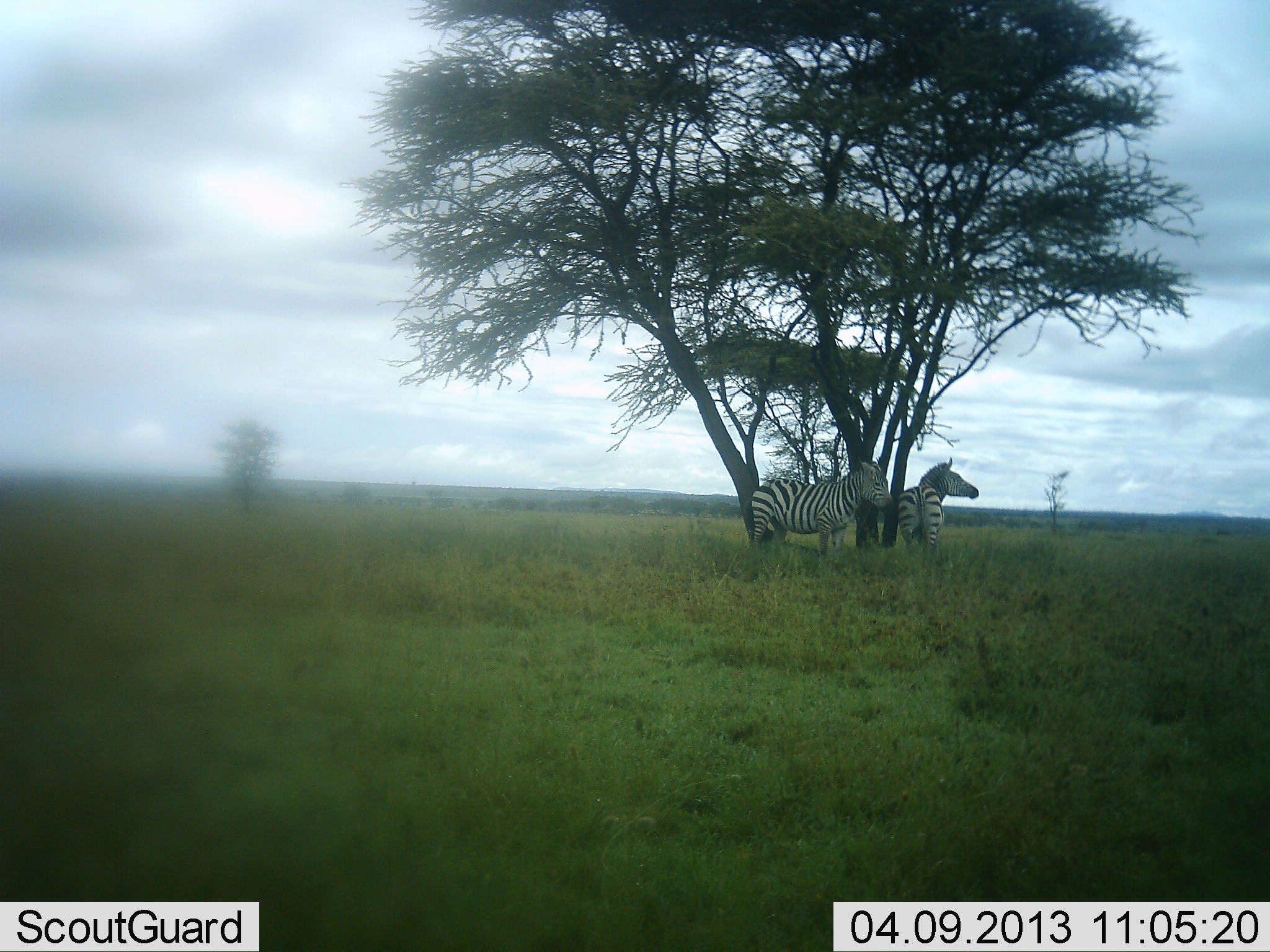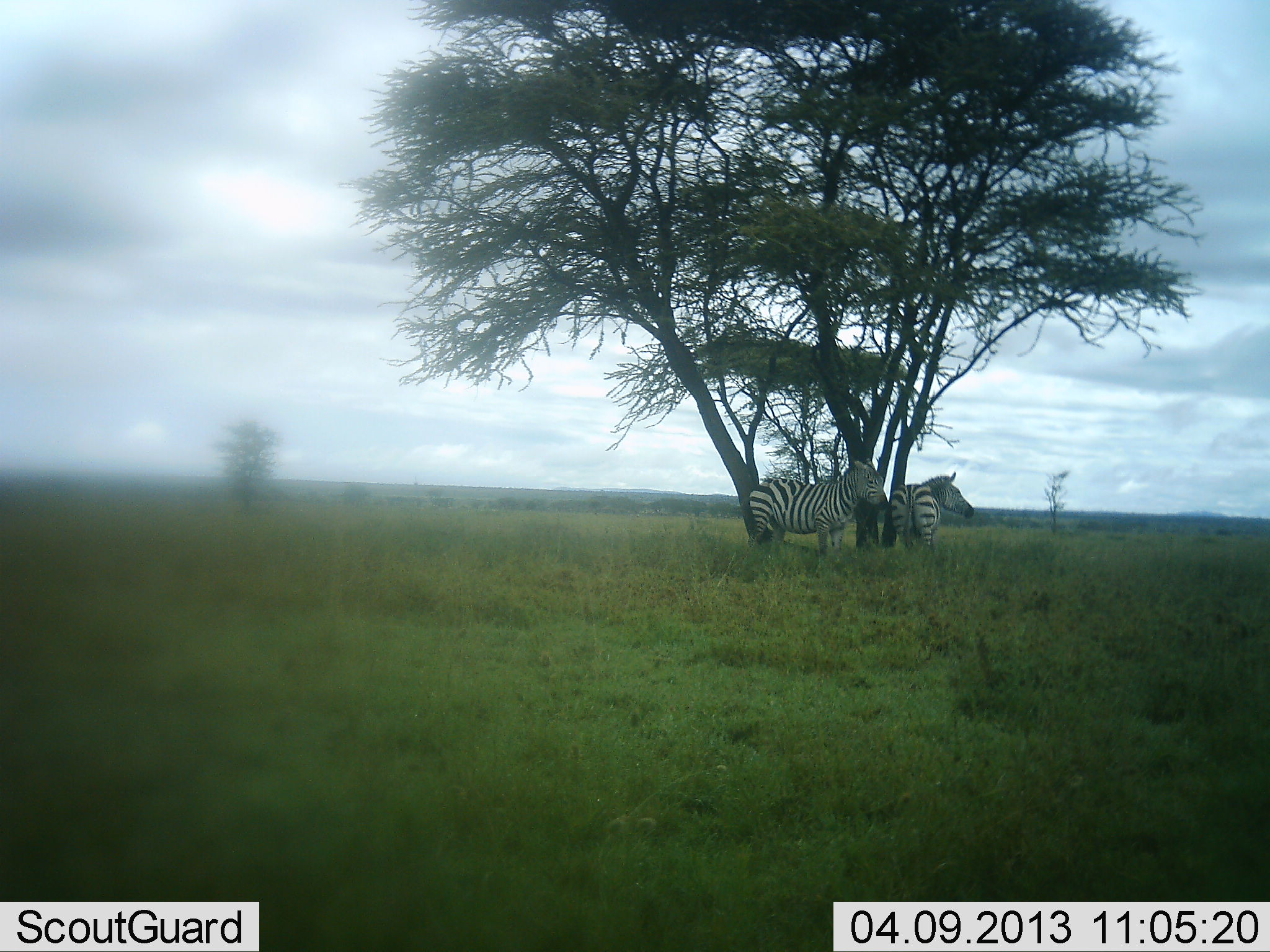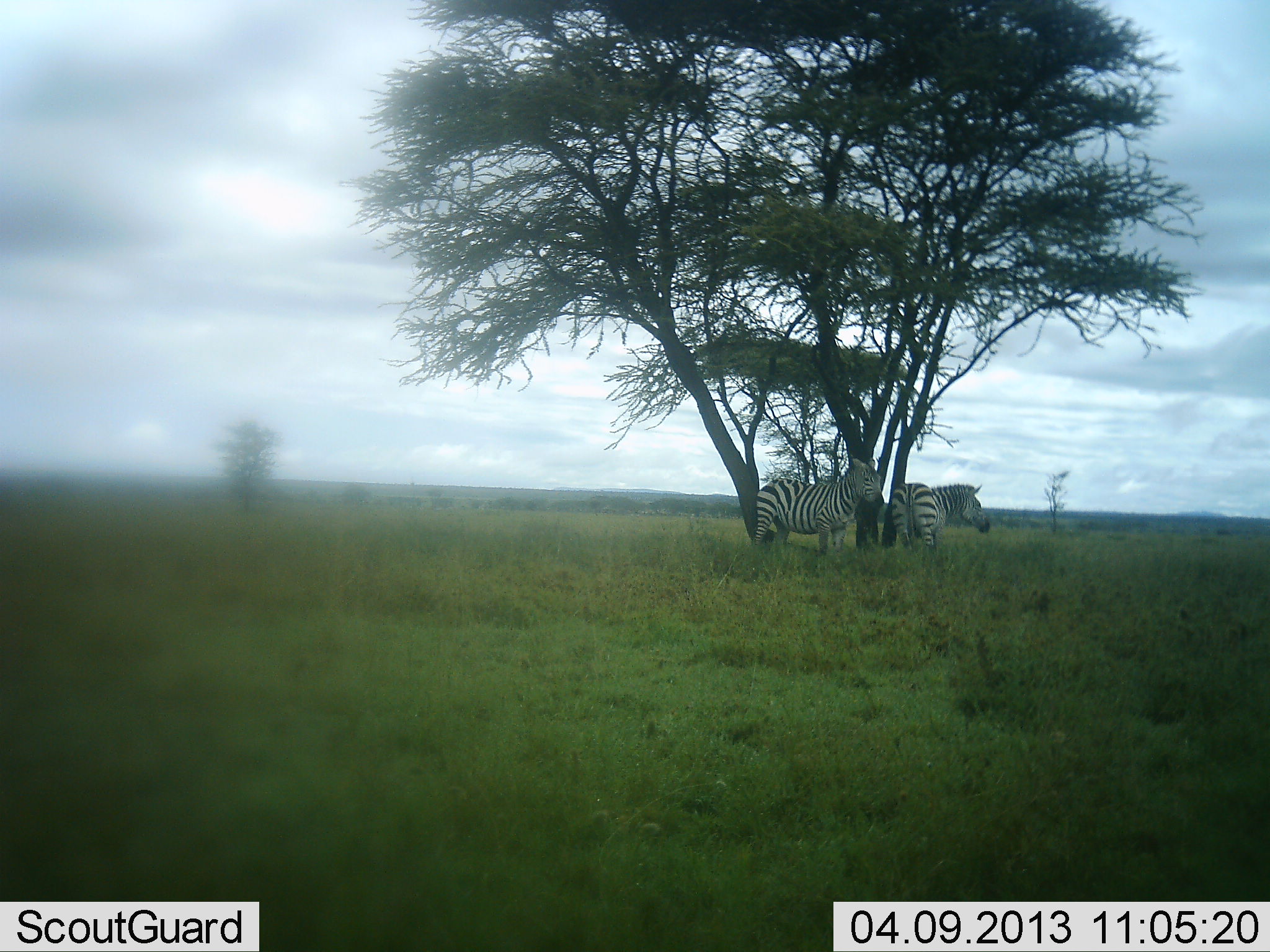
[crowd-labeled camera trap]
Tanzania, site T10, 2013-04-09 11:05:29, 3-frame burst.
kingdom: Animalia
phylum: Chordata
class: Mammalia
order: Perissodactyla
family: Equidae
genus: Equus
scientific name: Equus quagga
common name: plains zebra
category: zebra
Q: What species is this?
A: Zebra (plains zebra) (Equus quagga).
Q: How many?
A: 2.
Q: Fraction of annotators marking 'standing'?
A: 88%.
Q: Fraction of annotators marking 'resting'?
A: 6%.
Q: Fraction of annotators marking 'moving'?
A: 9%.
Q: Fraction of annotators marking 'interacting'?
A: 3%.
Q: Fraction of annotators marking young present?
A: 0%.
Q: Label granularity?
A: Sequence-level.